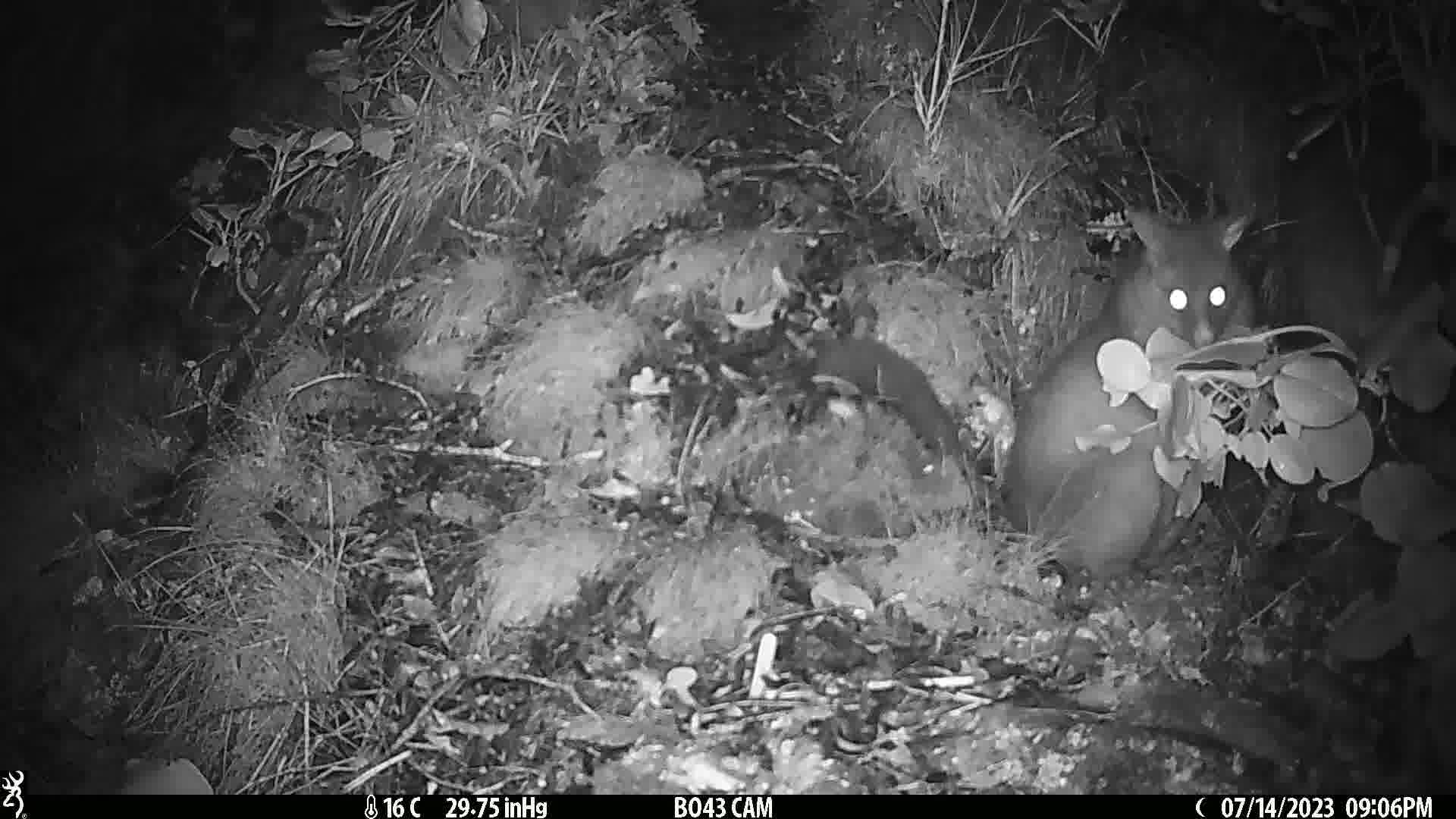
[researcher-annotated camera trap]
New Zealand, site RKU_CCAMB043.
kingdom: Animalia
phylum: Chordata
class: Mammalia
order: Diprotodontia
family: Phalangeridae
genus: Trichosurus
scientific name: Trichosurus vulpecula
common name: common brushtail possum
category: possum